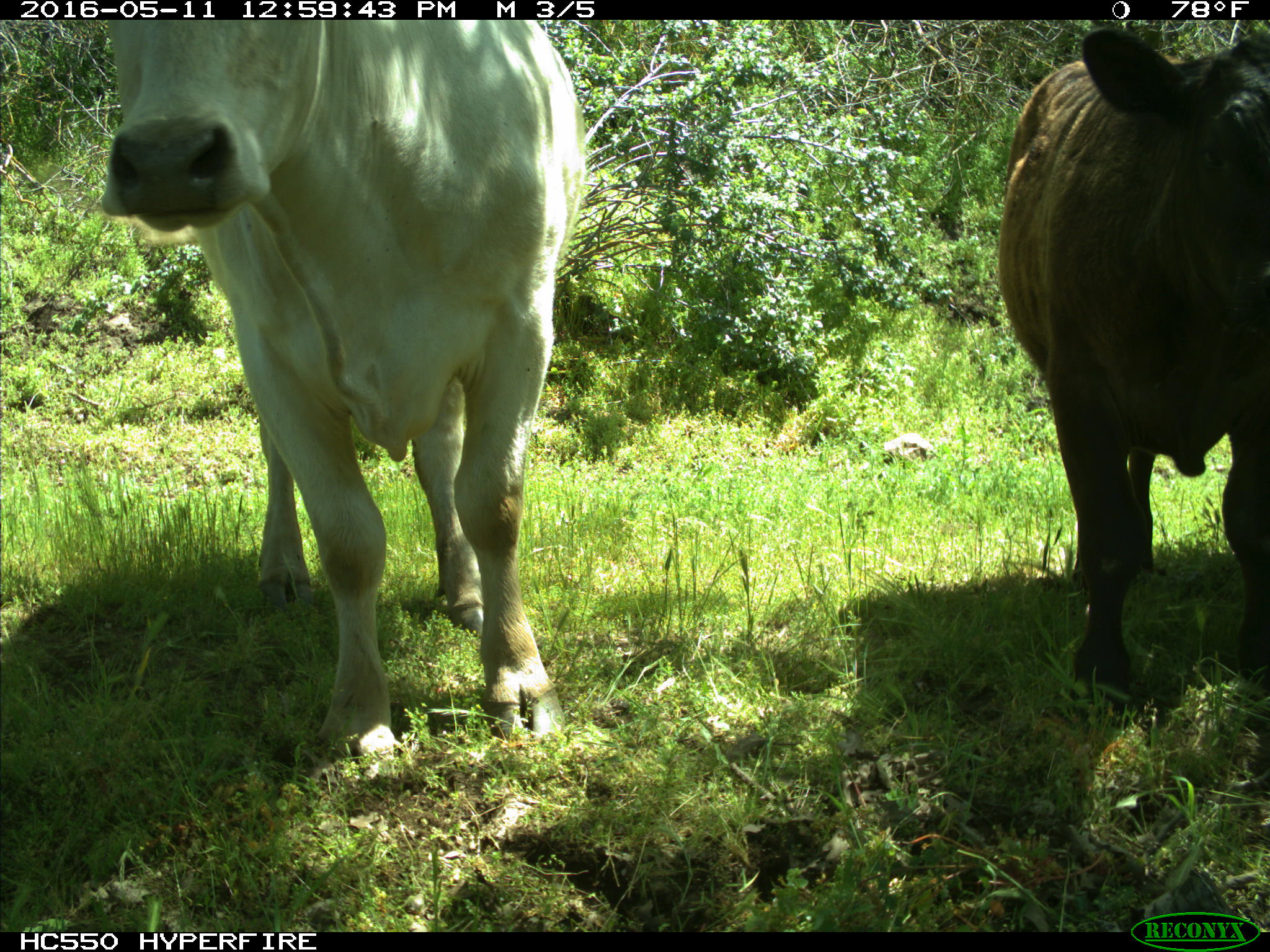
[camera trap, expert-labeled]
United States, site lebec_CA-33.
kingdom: Animalia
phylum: Chordata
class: Mammalia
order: Artiodactyla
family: Bovidae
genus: Bos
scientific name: Bos taurus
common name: domestic cow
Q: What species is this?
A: Bos taurus (domestic cow).